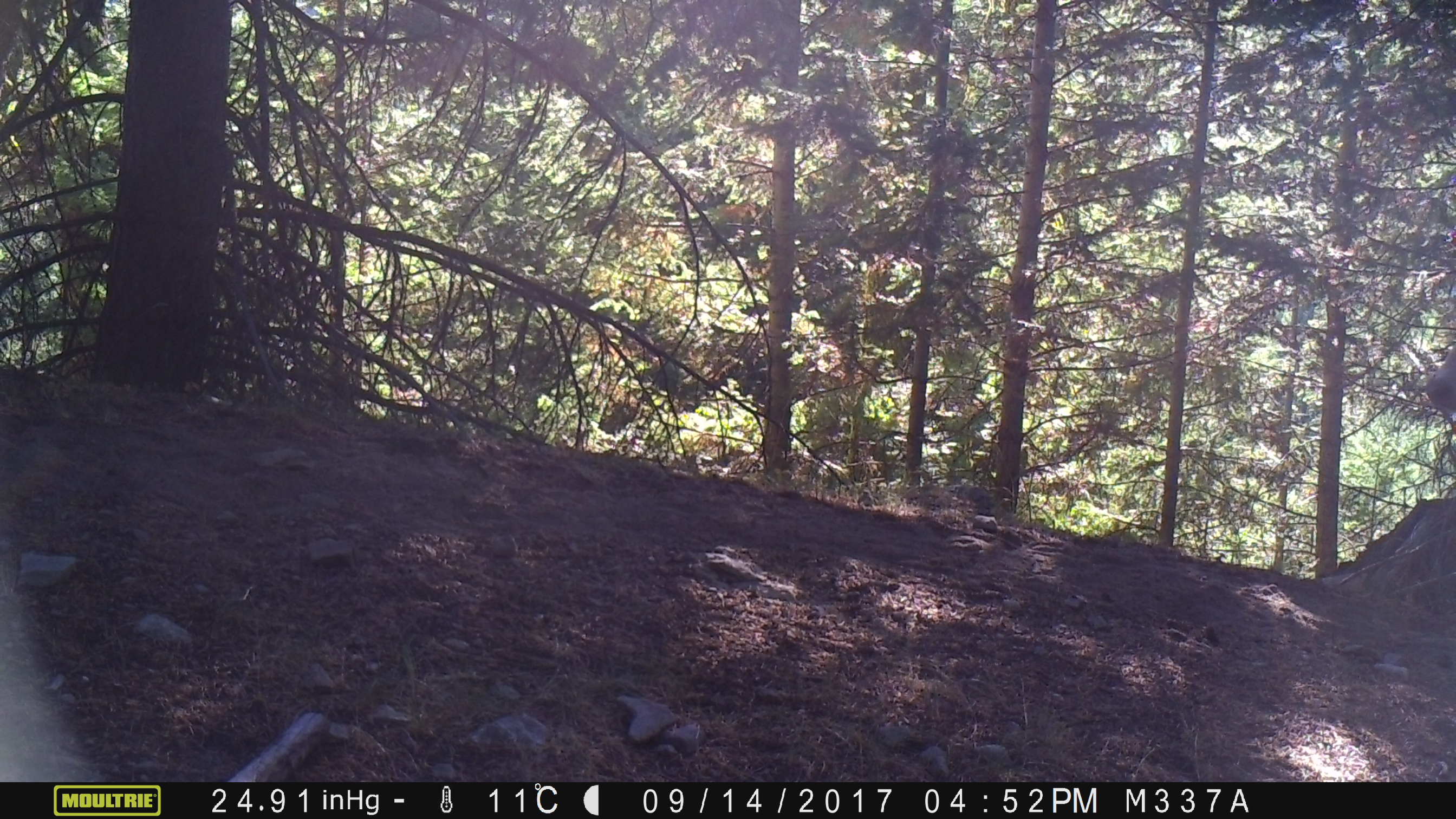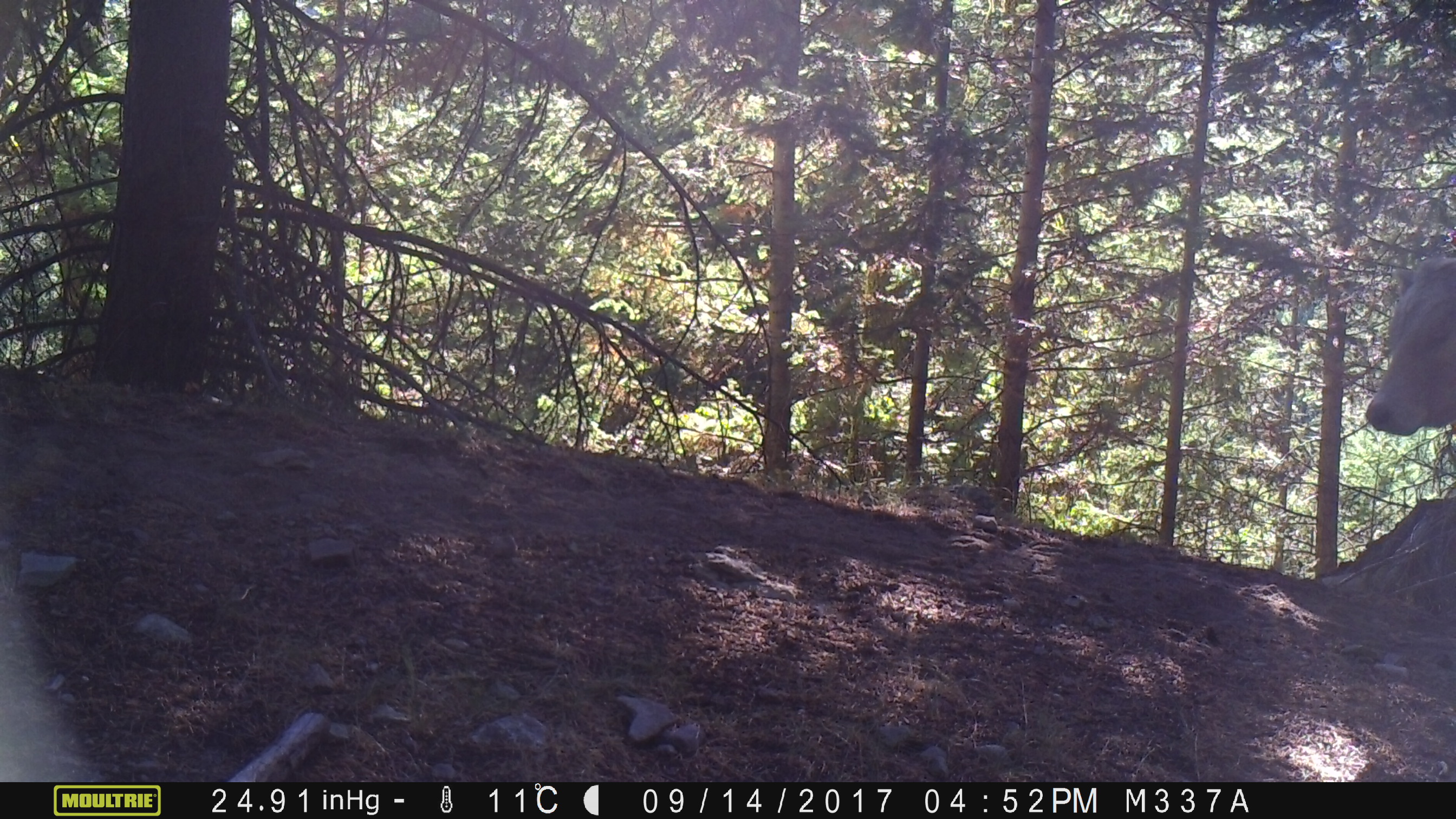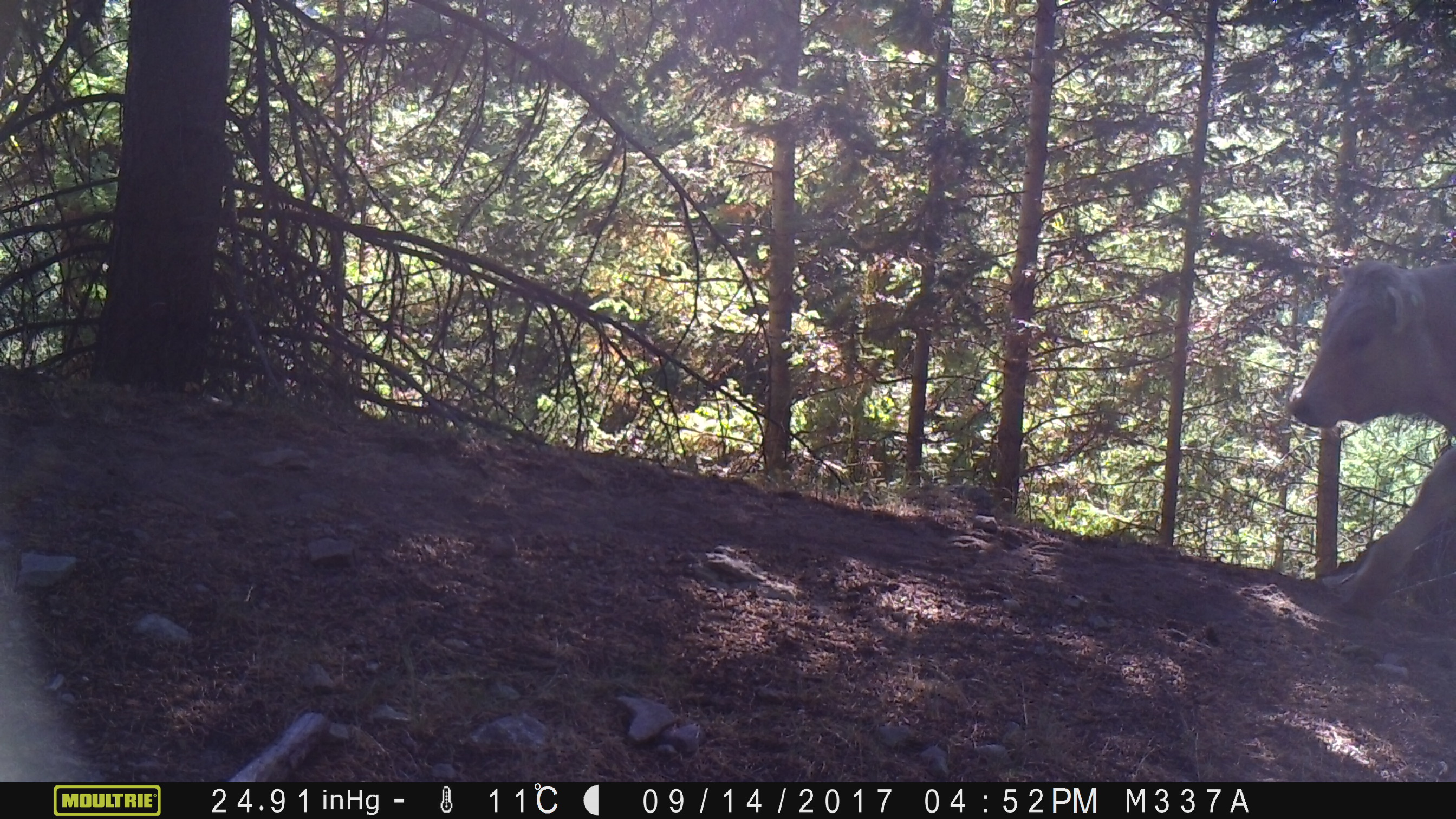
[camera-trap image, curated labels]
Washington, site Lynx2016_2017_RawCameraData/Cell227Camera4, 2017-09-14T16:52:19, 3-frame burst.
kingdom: Animalia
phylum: Chordata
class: Mammalia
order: Artiodactyla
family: Bovidae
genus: Bos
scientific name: Bos taurus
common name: domestic cattle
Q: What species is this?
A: Domestic cattle (Bos taurus).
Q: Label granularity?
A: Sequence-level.